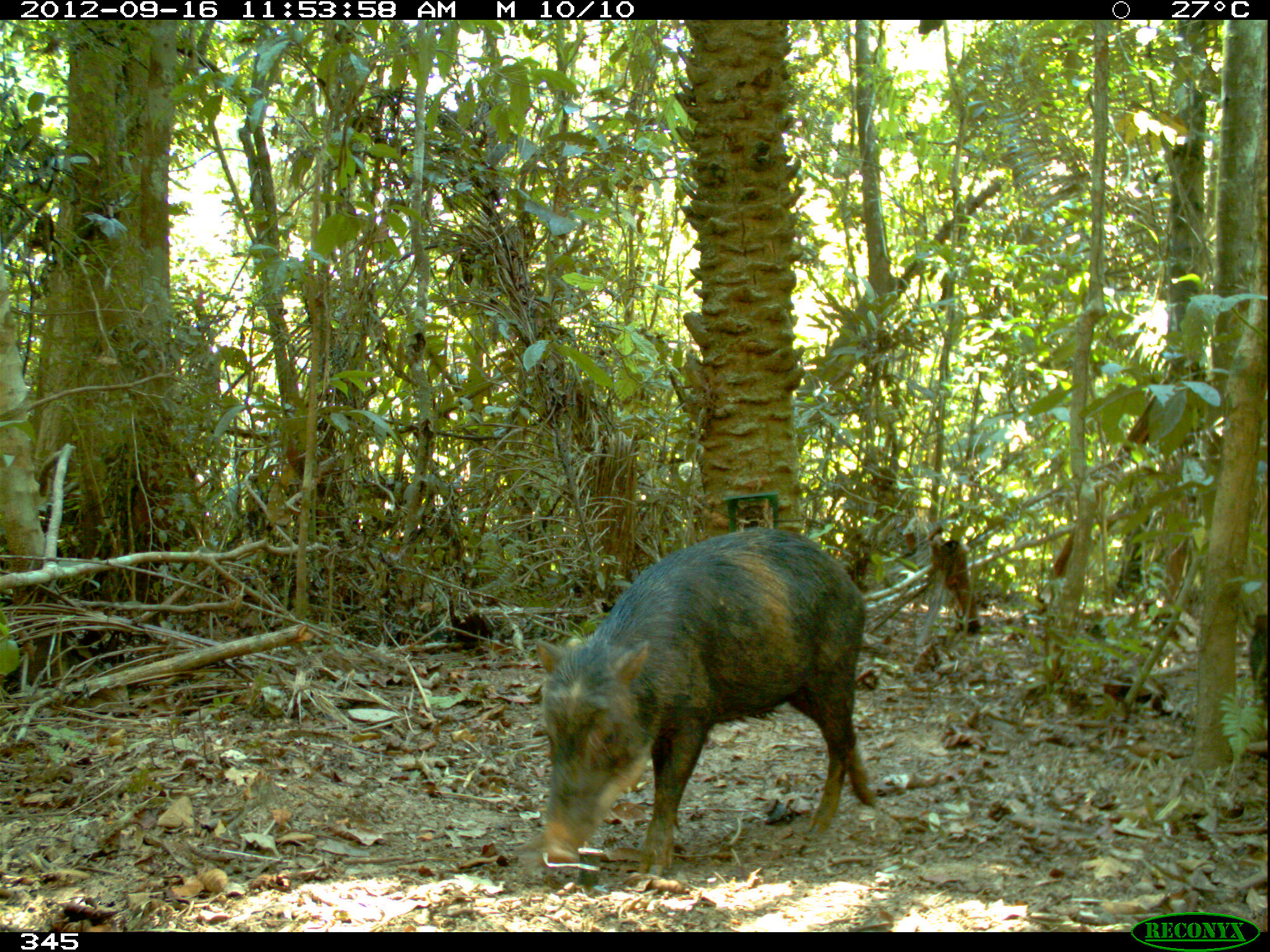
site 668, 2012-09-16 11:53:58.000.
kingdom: Animalia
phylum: Chordata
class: Mammalia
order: Artiodactyla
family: Tayassuidae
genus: Tayassu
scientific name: Tayassu pecari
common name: white-lipped peccary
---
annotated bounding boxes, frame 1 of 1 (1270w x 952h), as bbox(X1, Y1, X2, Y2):
tayassu pecari: bbox(531, 527, 878, 877); bbox(1247, 612, 1267, 720)